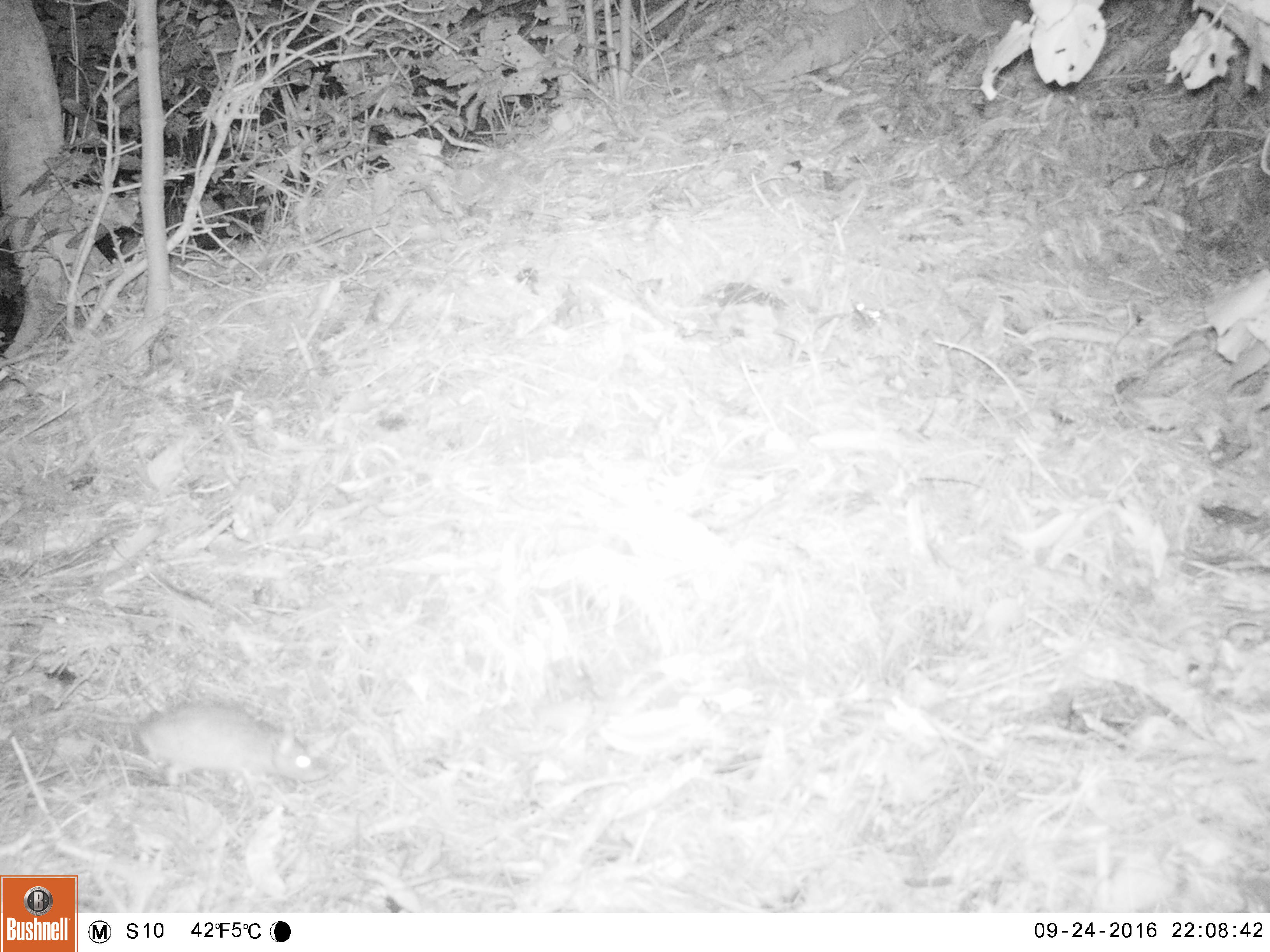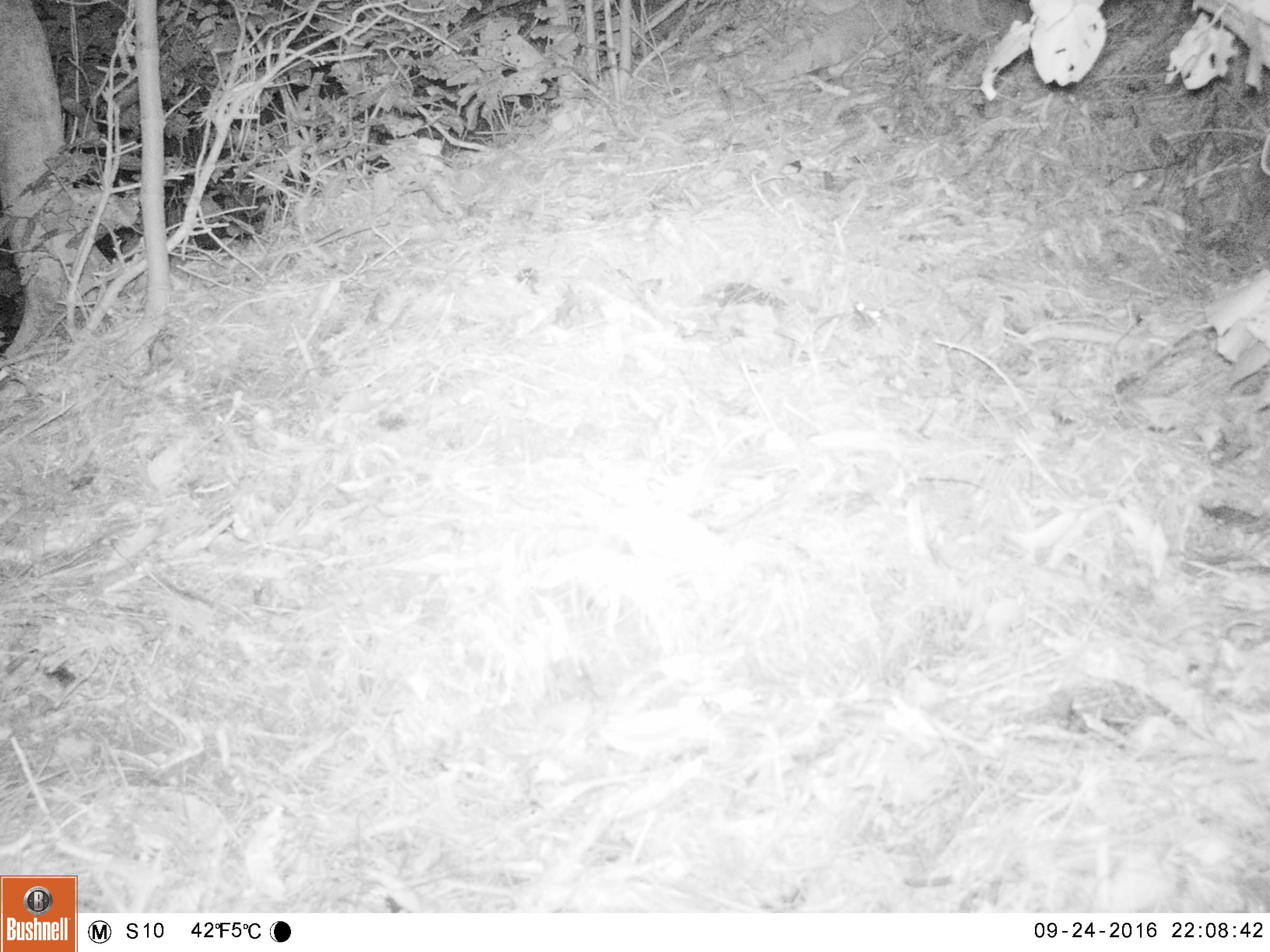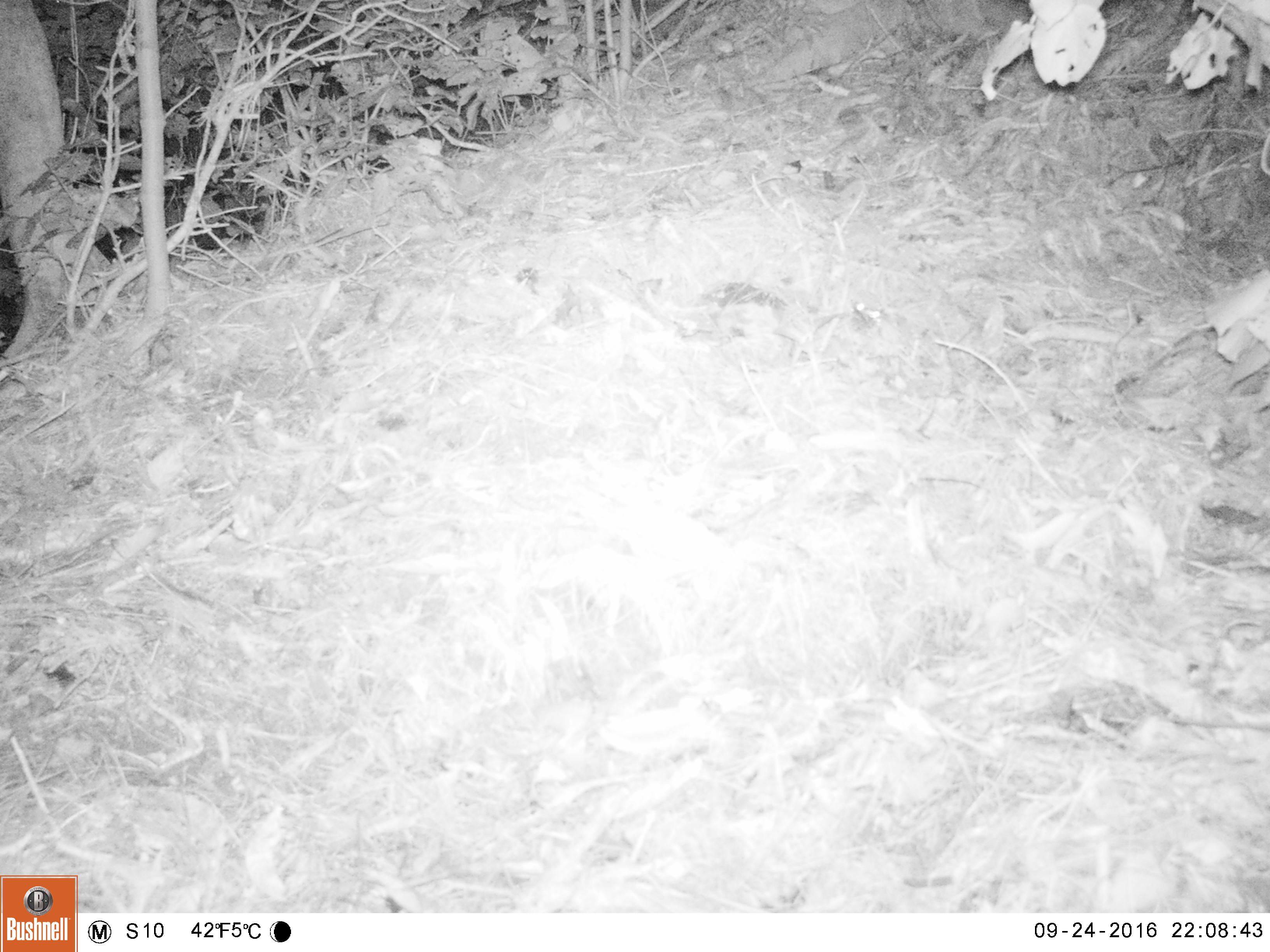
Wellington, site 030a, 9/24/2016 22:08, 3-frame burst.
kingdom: Animalia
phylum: Chordata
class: Mammalia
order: Rodentia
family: Muridae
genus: Rattus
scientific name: Rattus rattus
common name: ship rat